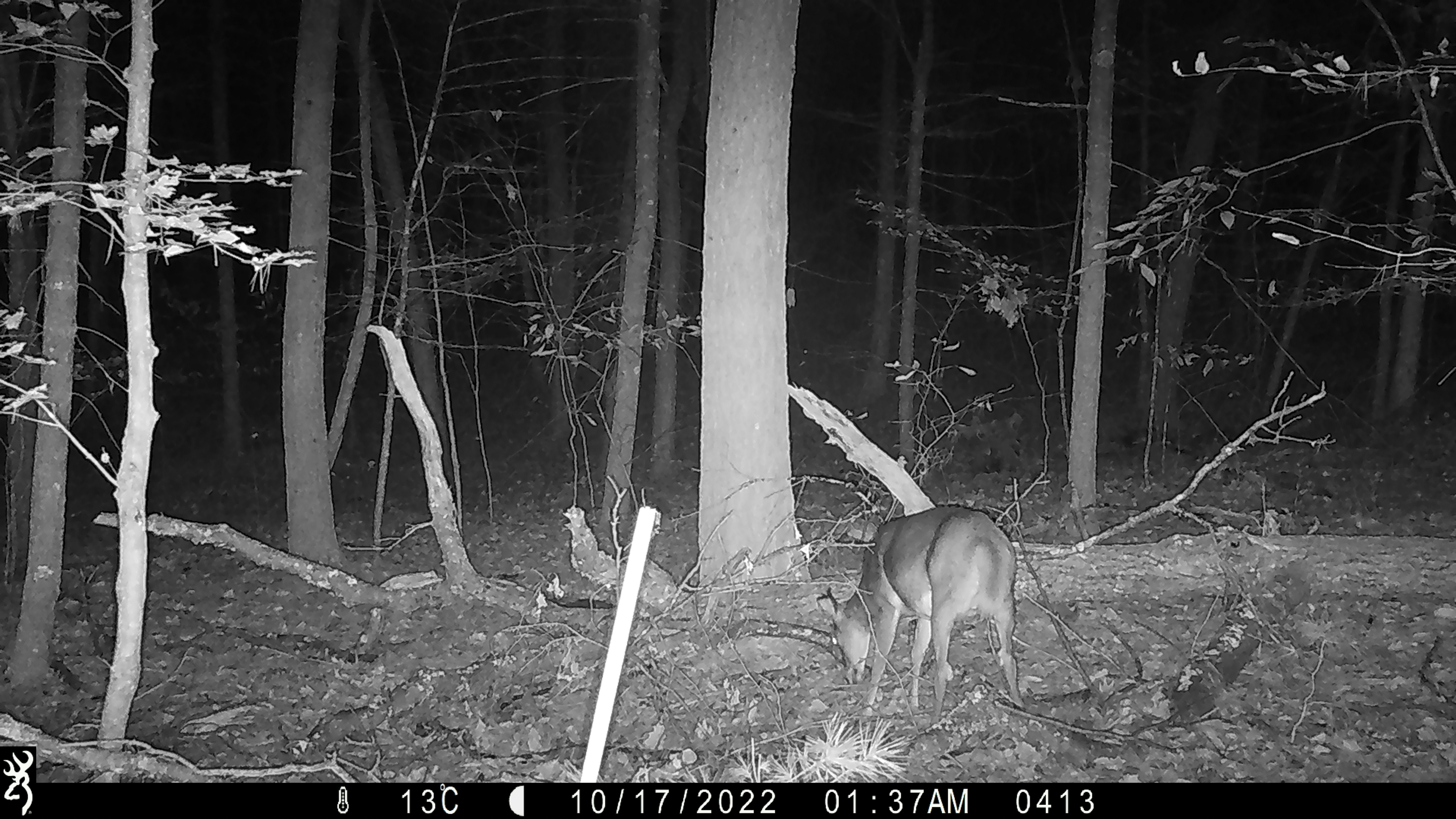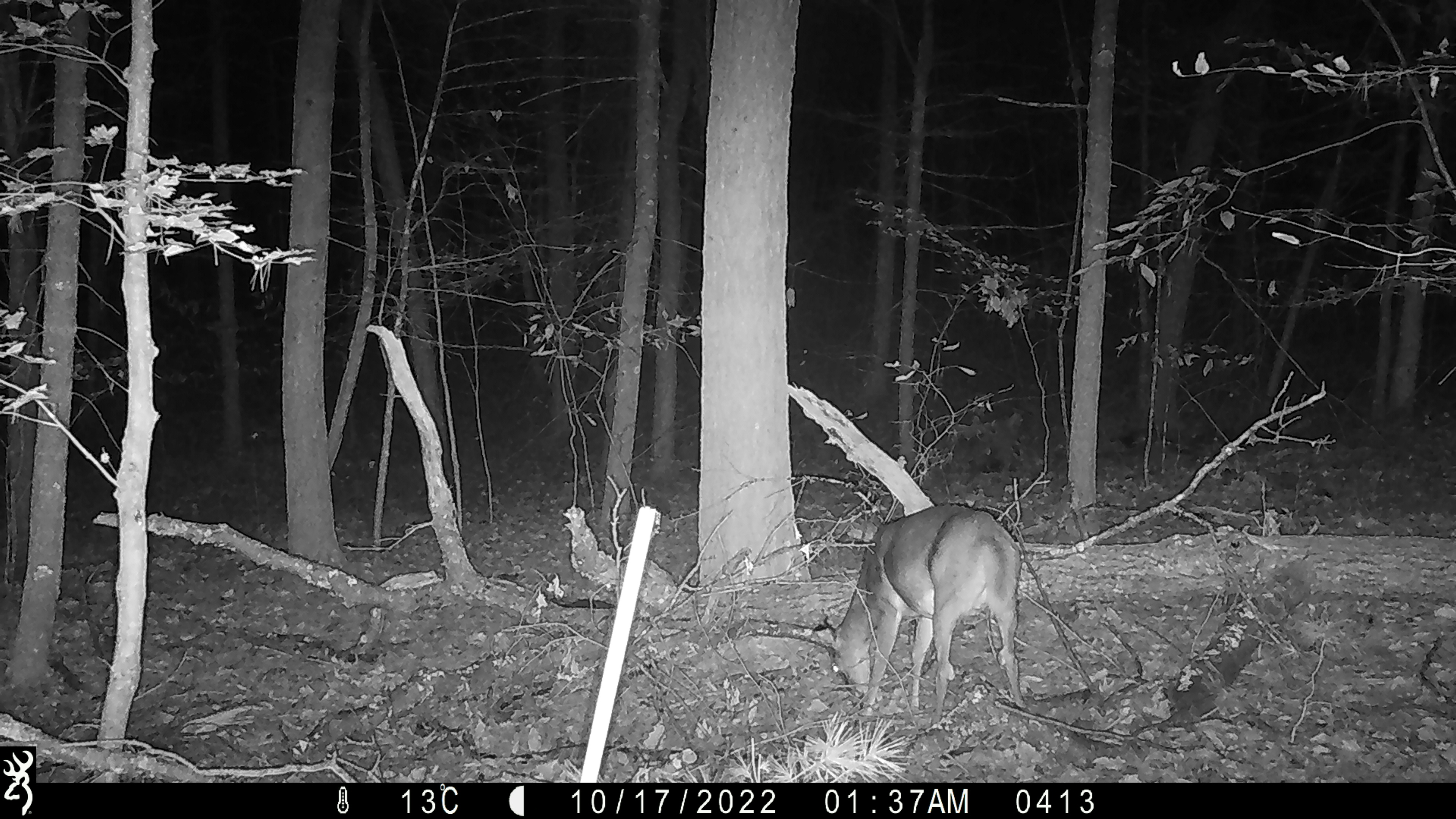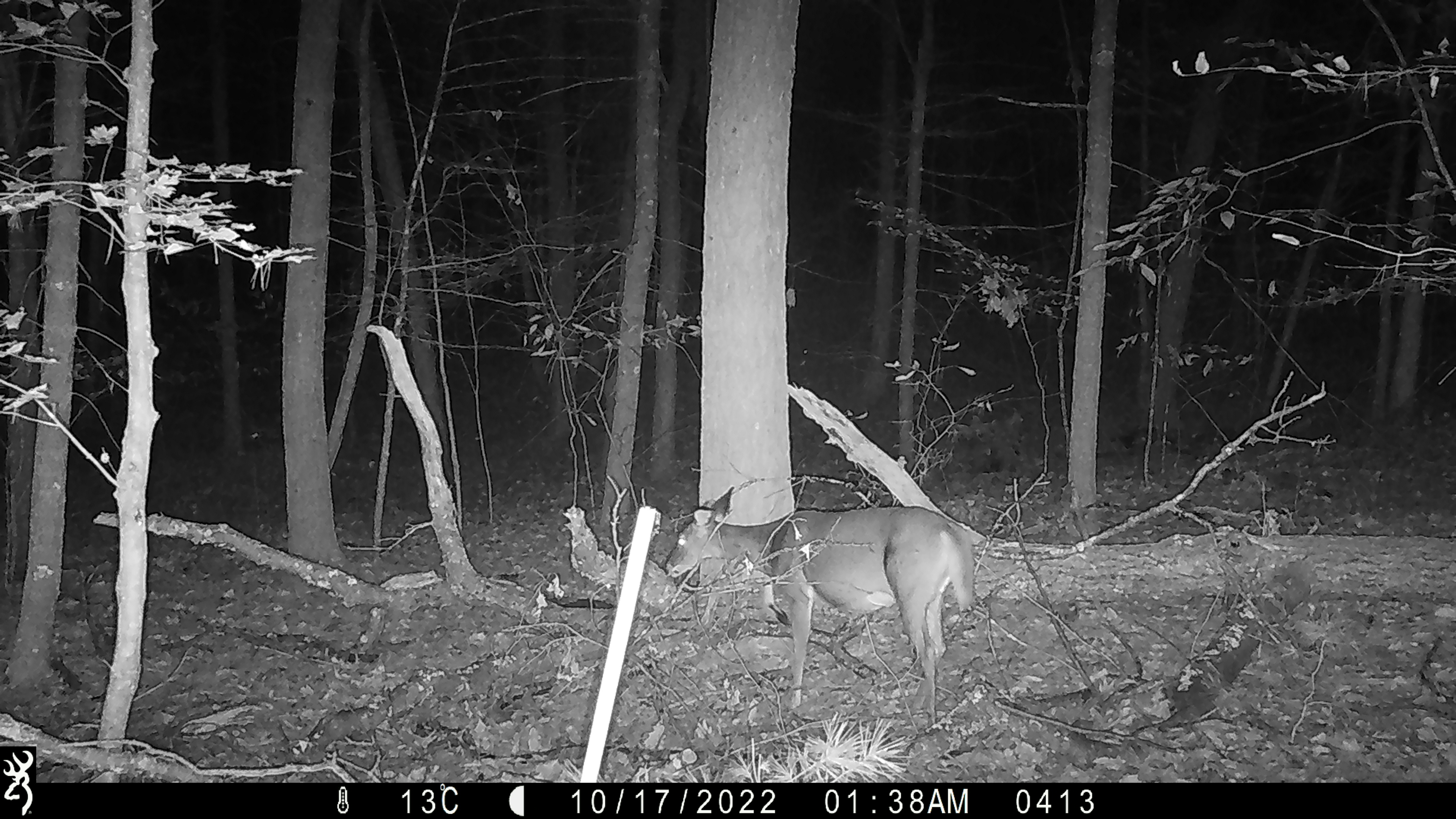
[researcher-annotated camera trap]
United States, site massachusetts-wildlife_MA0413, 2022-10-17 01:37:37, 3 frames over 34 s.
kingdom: Animalia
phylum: Chordata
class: Mammalia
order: Artiodactyla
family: Cervidae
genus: Odocoileus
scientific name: Odocoileus virginianus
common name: white-tailed deer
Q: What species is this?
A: White-tailed deer (Odocoileus virginianus).